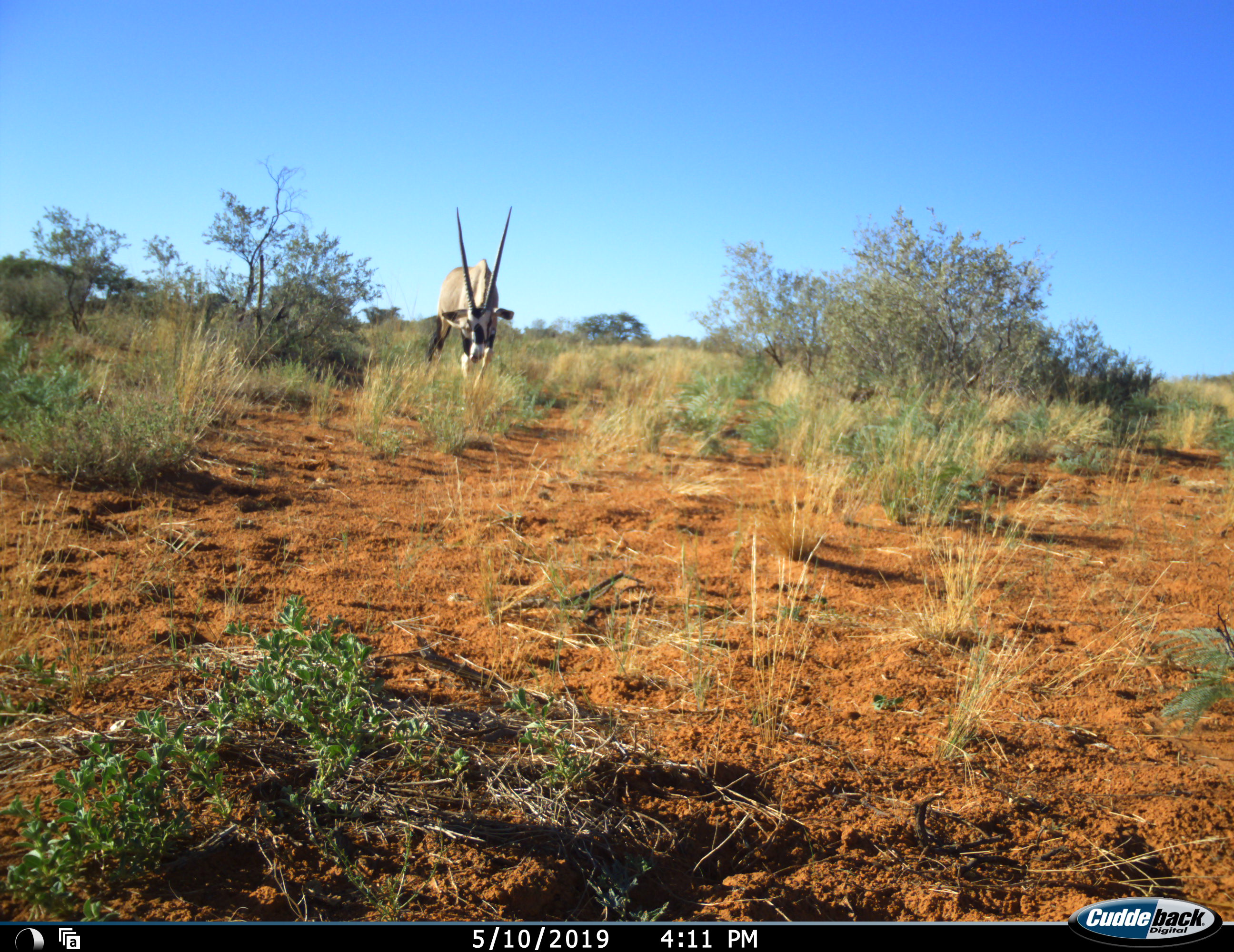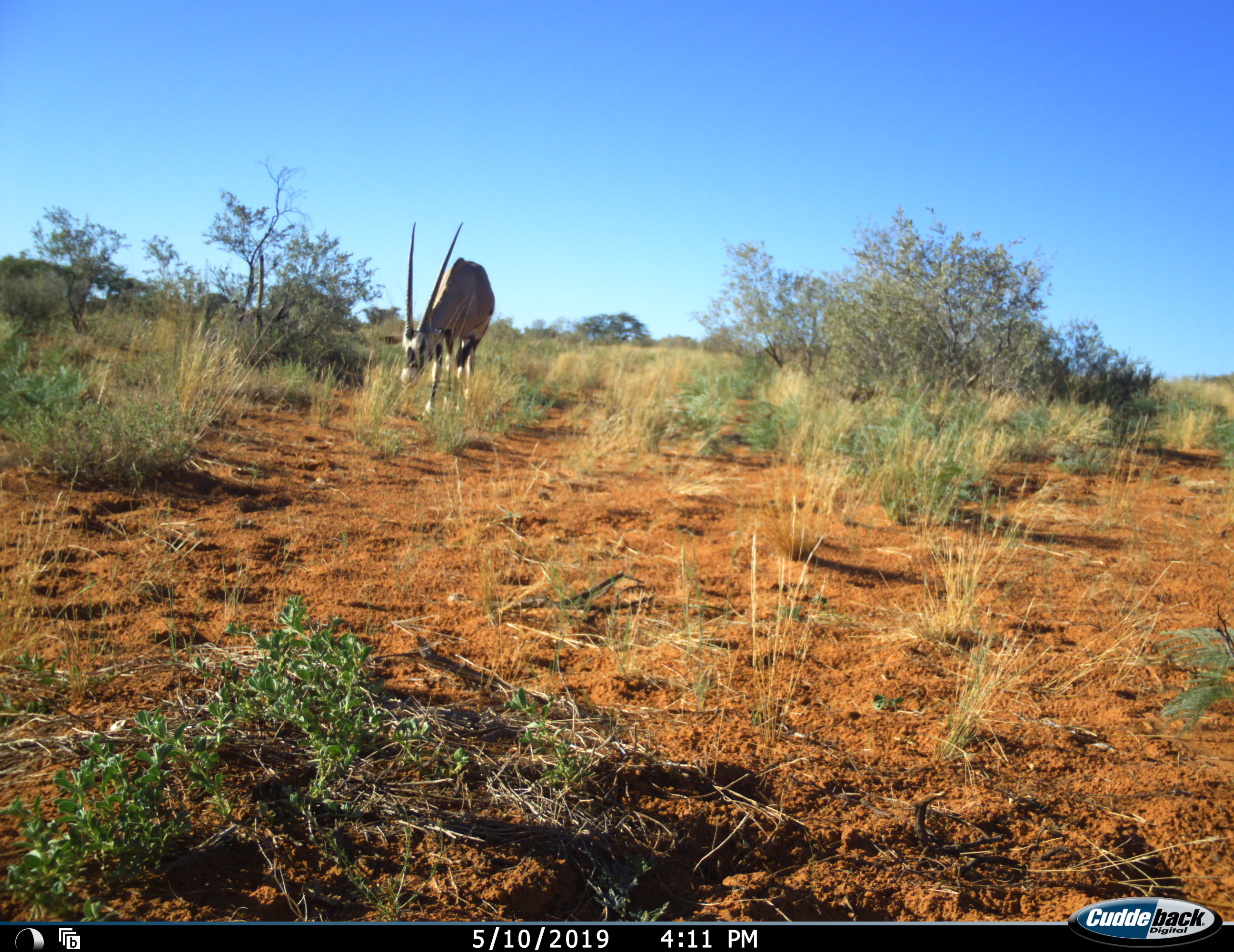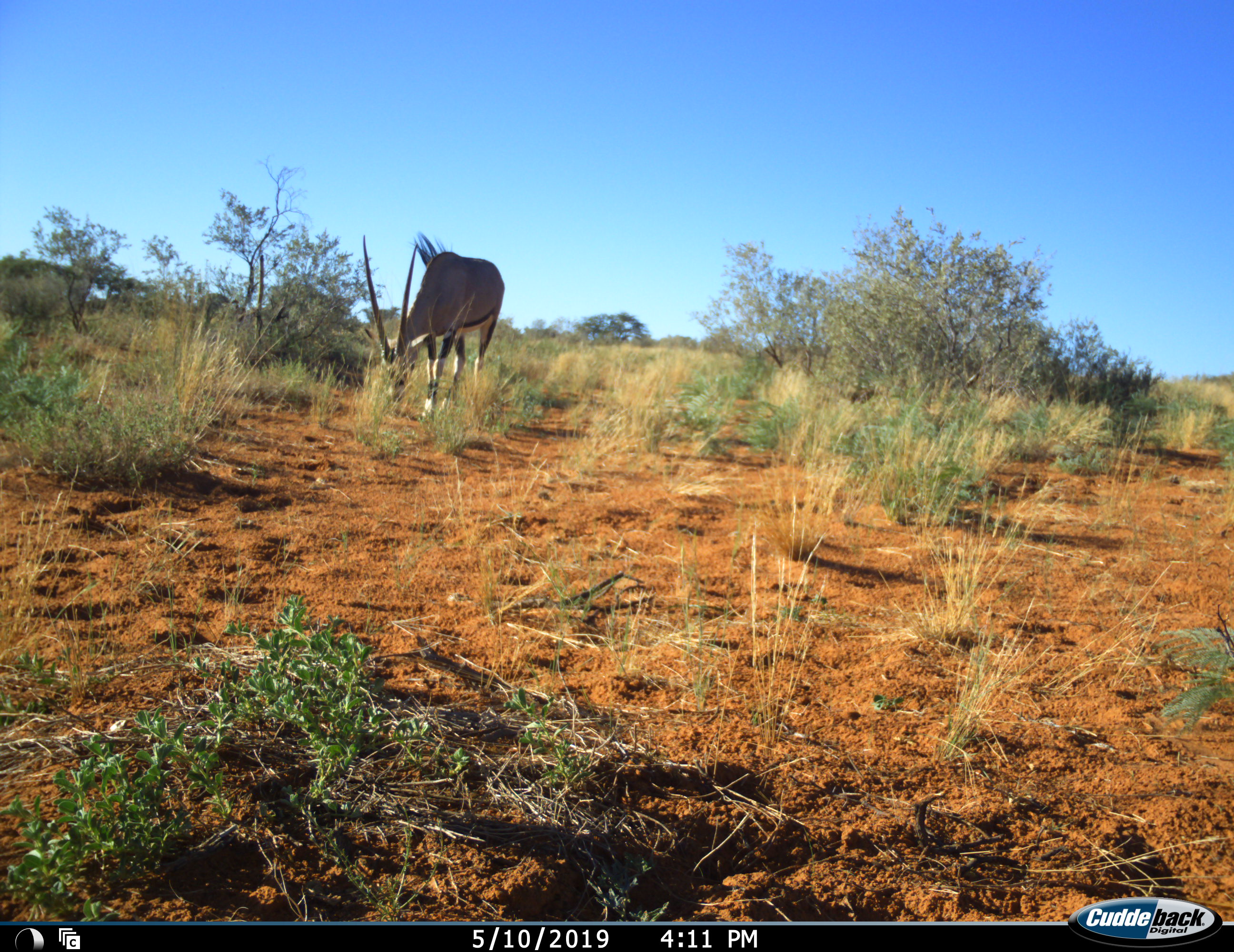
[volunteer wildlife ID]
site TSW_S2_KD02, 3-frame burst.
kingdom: Animalia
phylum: Chordata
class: Mammalia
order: Artiodactyla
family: Bovidae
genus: Oryx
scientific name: Oryx gazella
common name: gemsbok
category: oryx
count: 1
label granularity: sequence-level